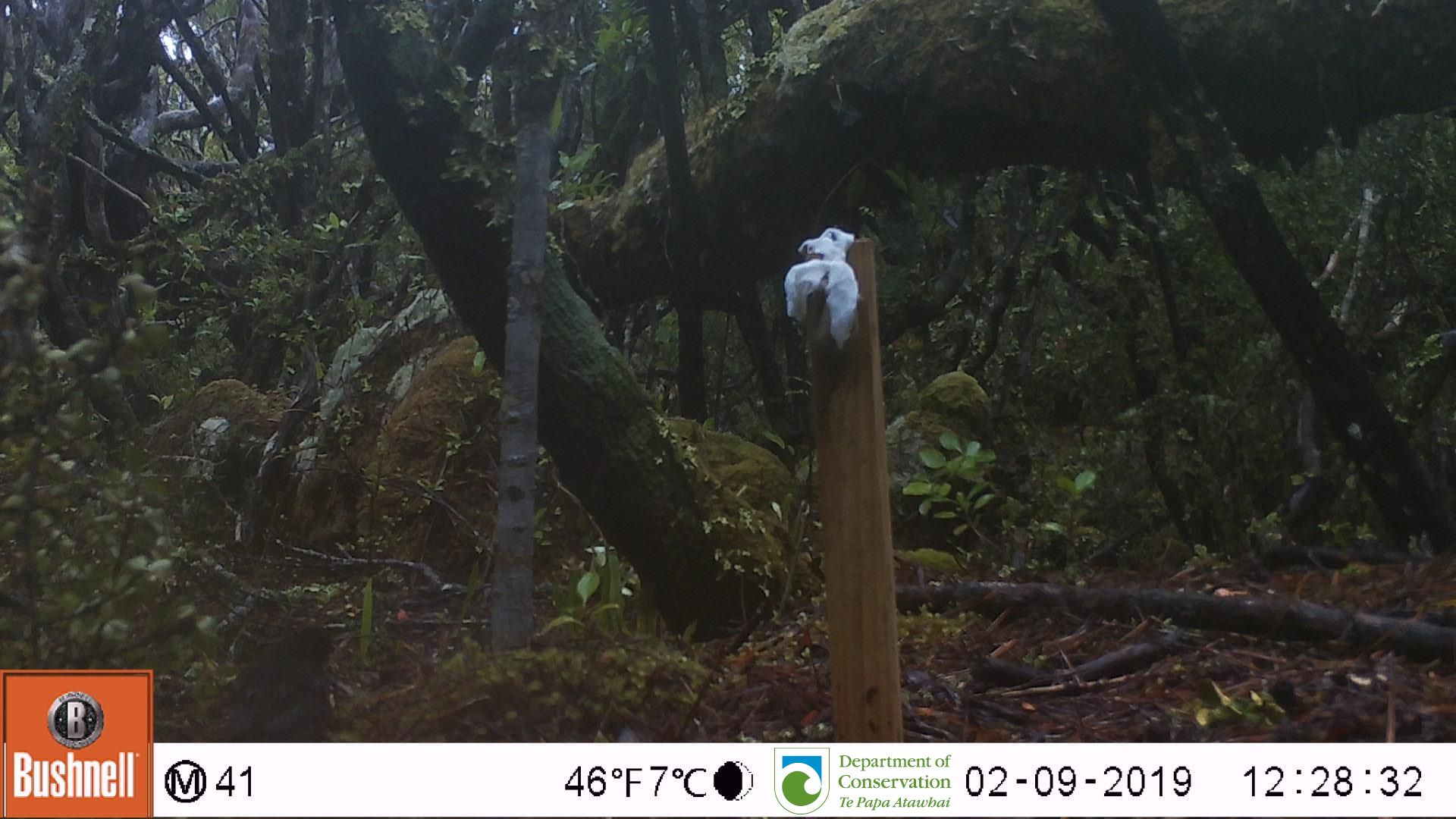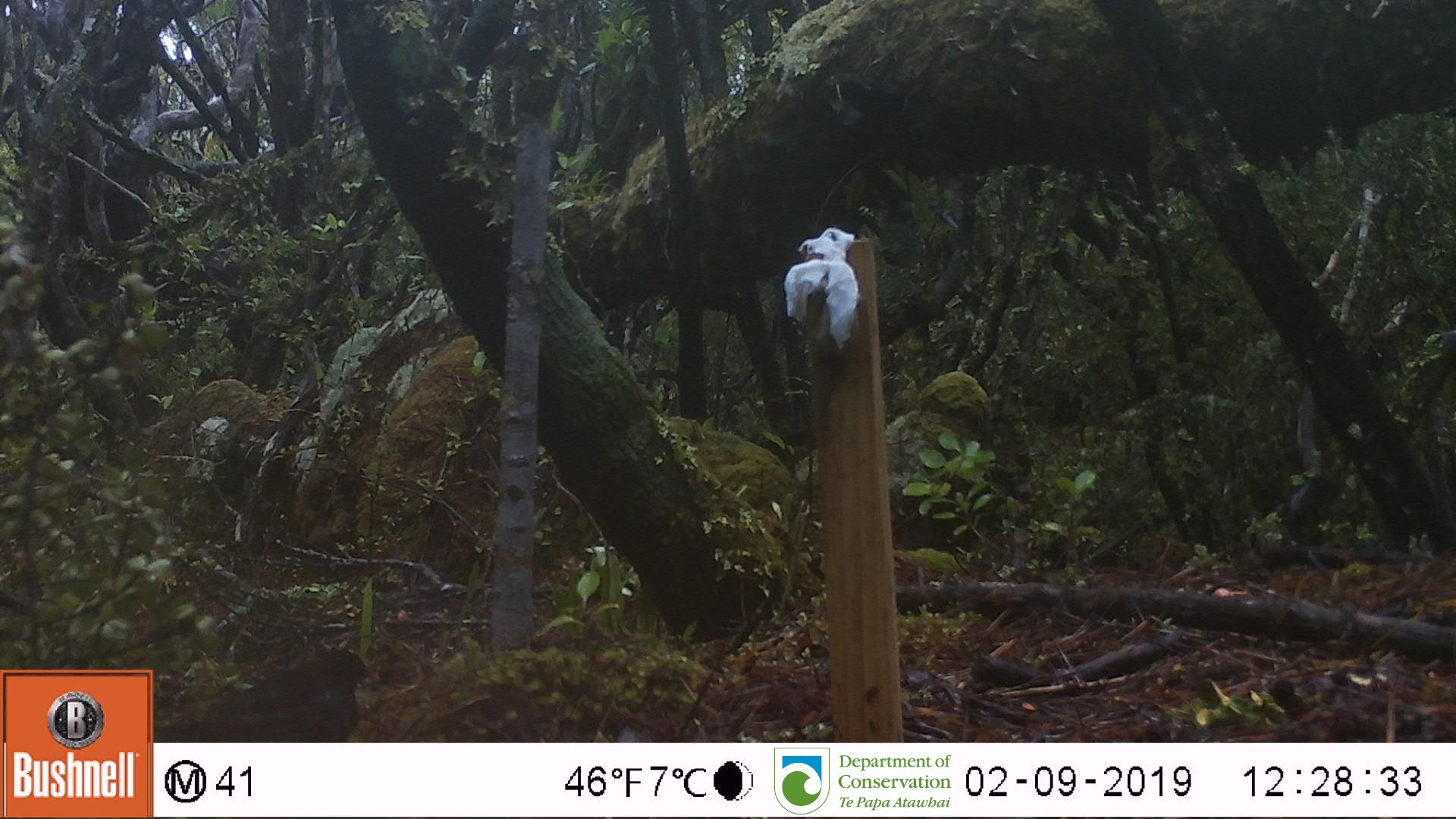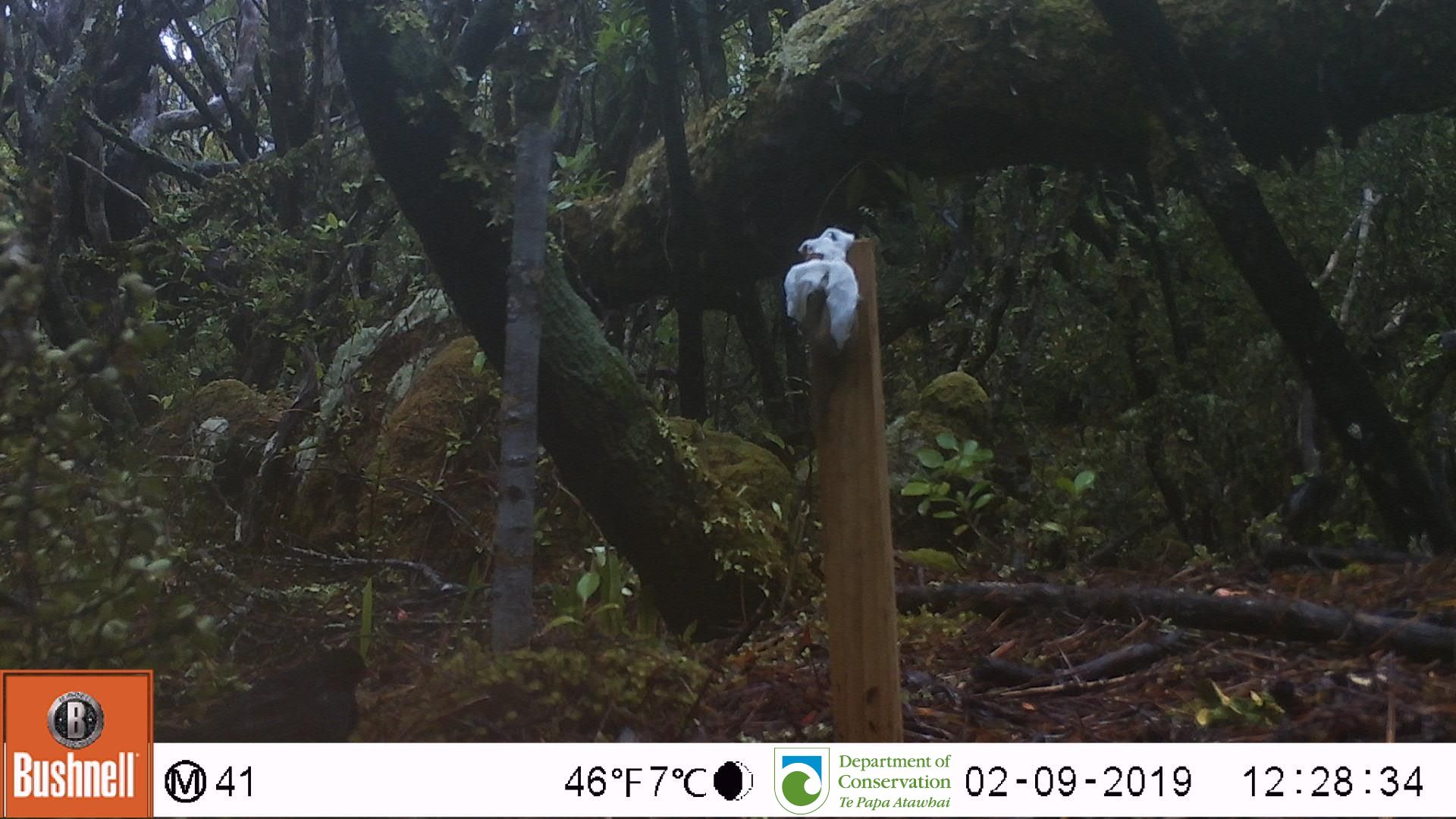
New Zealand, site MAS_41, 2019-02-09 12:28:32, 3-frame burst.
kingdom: Animalia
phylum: Chordata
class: Aves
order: Passeriformes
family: Turdidae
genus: Turdus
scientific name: Turdus merula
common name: eurasian blackbird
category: blackbird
Blackbird (eurasian blackbird) (Turdus merula).